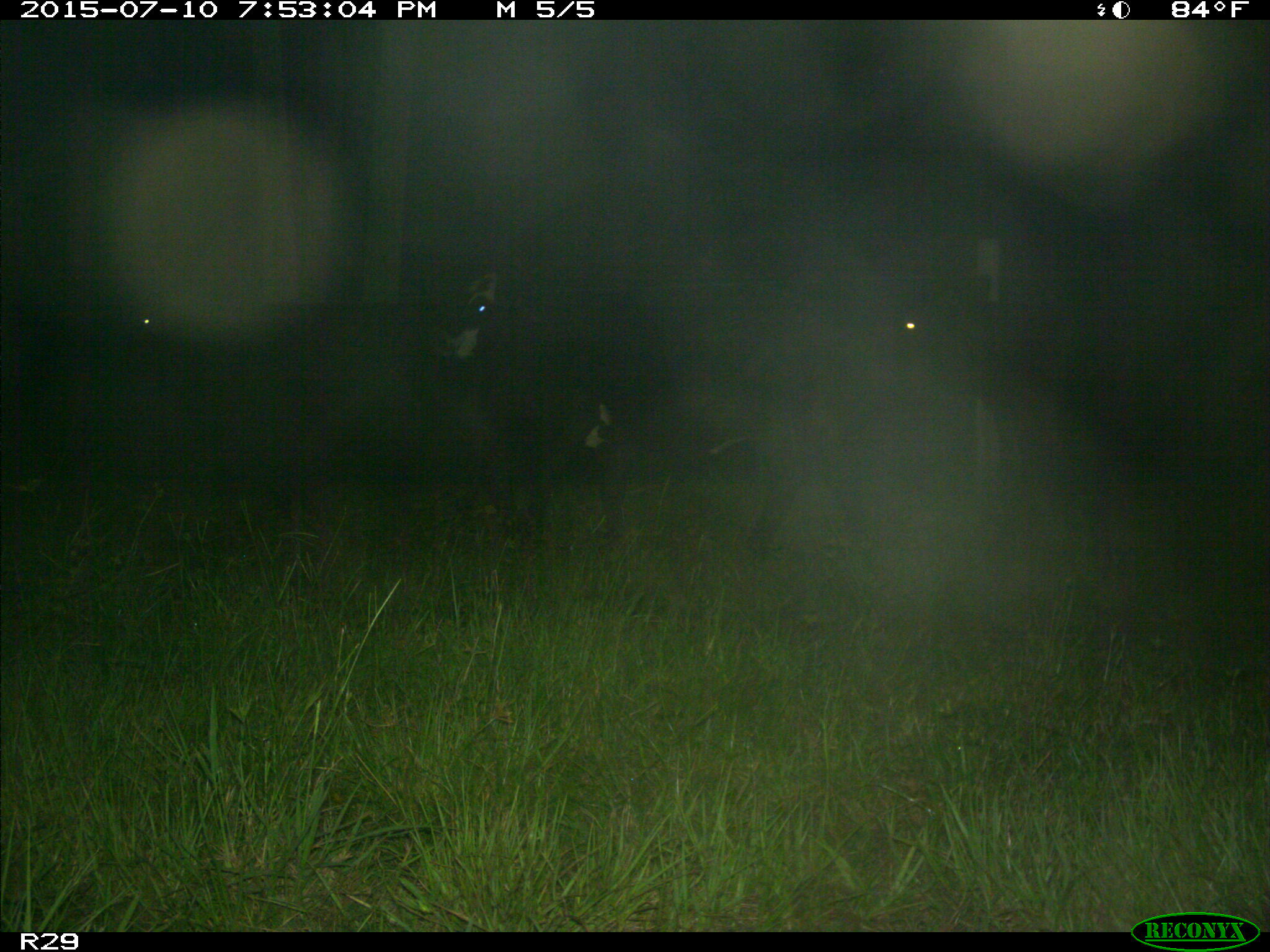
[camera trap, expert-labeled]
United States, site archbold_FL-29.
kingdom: Animalia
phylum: Chordata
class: Mammalia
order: Artiodactyla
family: Bovidae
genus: Bos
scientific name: Bos taurus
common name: domestic cow